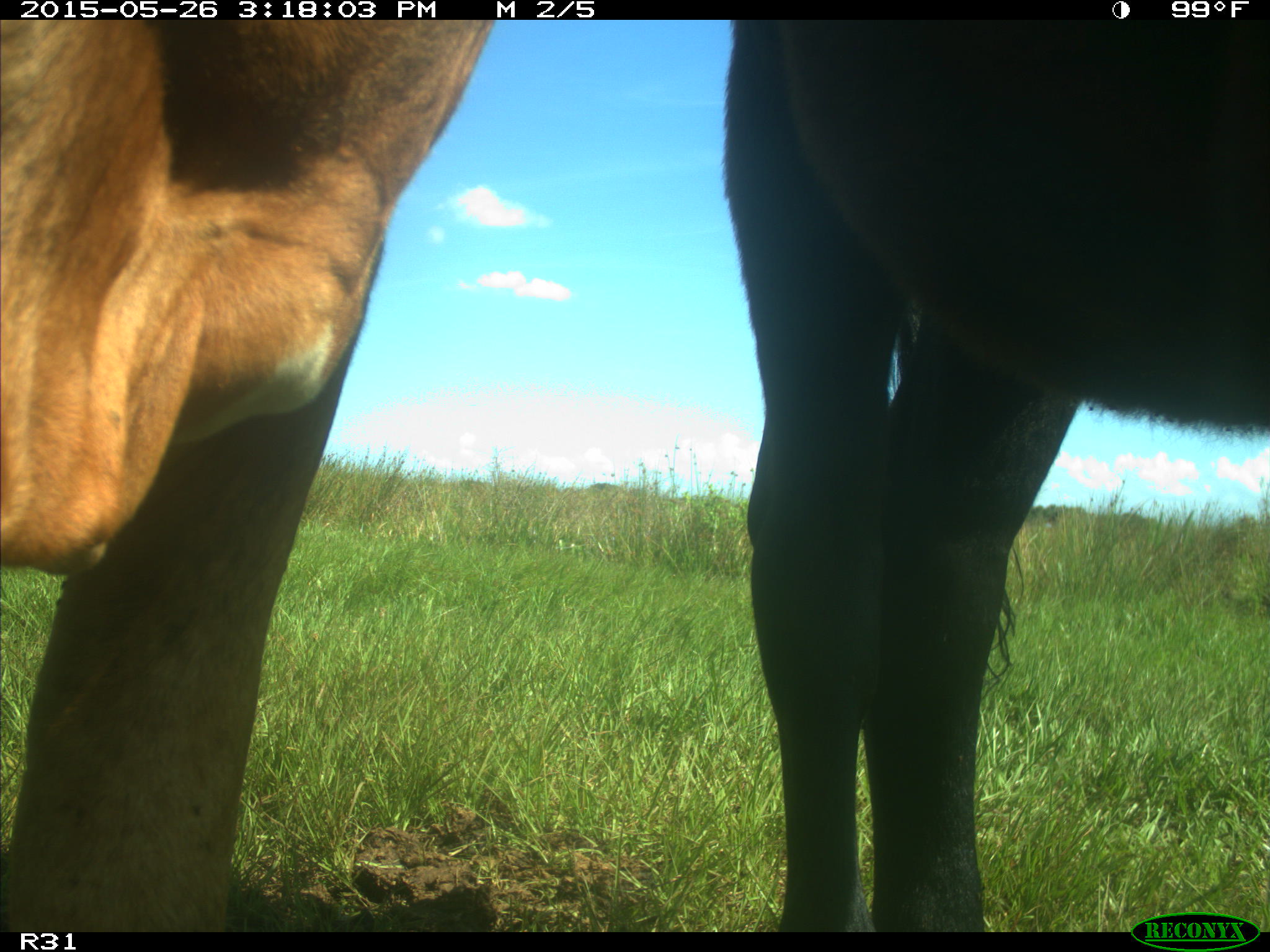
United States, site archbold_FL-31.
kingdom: Animalia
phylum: Chordata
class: Mammalia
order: Artiodactyla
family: Bovidae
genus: Bos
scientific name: Bos taurus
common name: domestic cow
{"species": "Bos taurus (domestic cow)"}